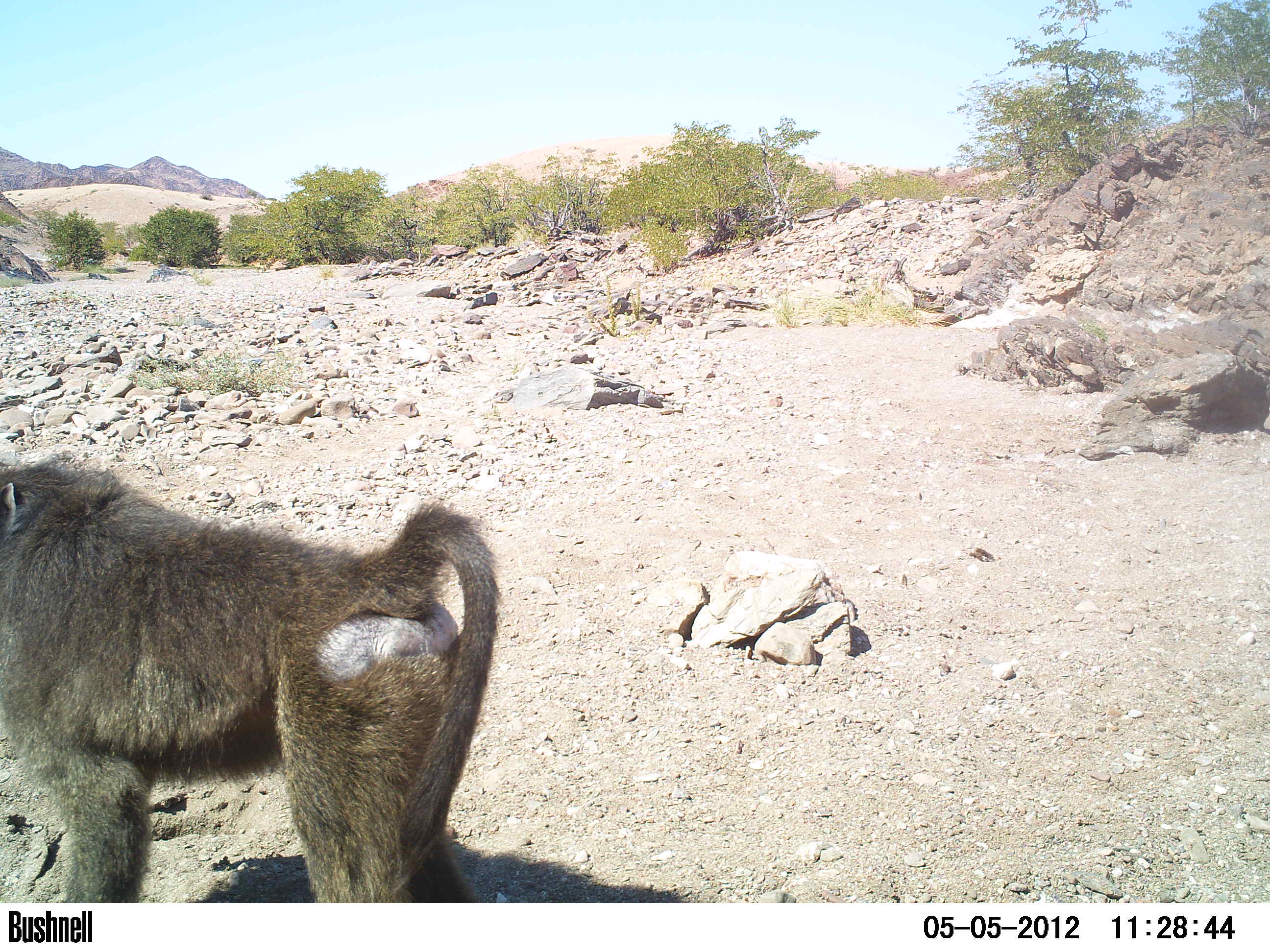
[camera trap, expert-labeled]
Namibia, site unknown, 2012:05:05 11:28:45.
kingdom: Animalia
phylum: Chordata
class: Mammalia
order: Primates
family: Cercopithecidae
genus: Papio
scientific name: Papio anubis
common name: olive baboon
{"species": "Papio anubis (olive baboon)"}